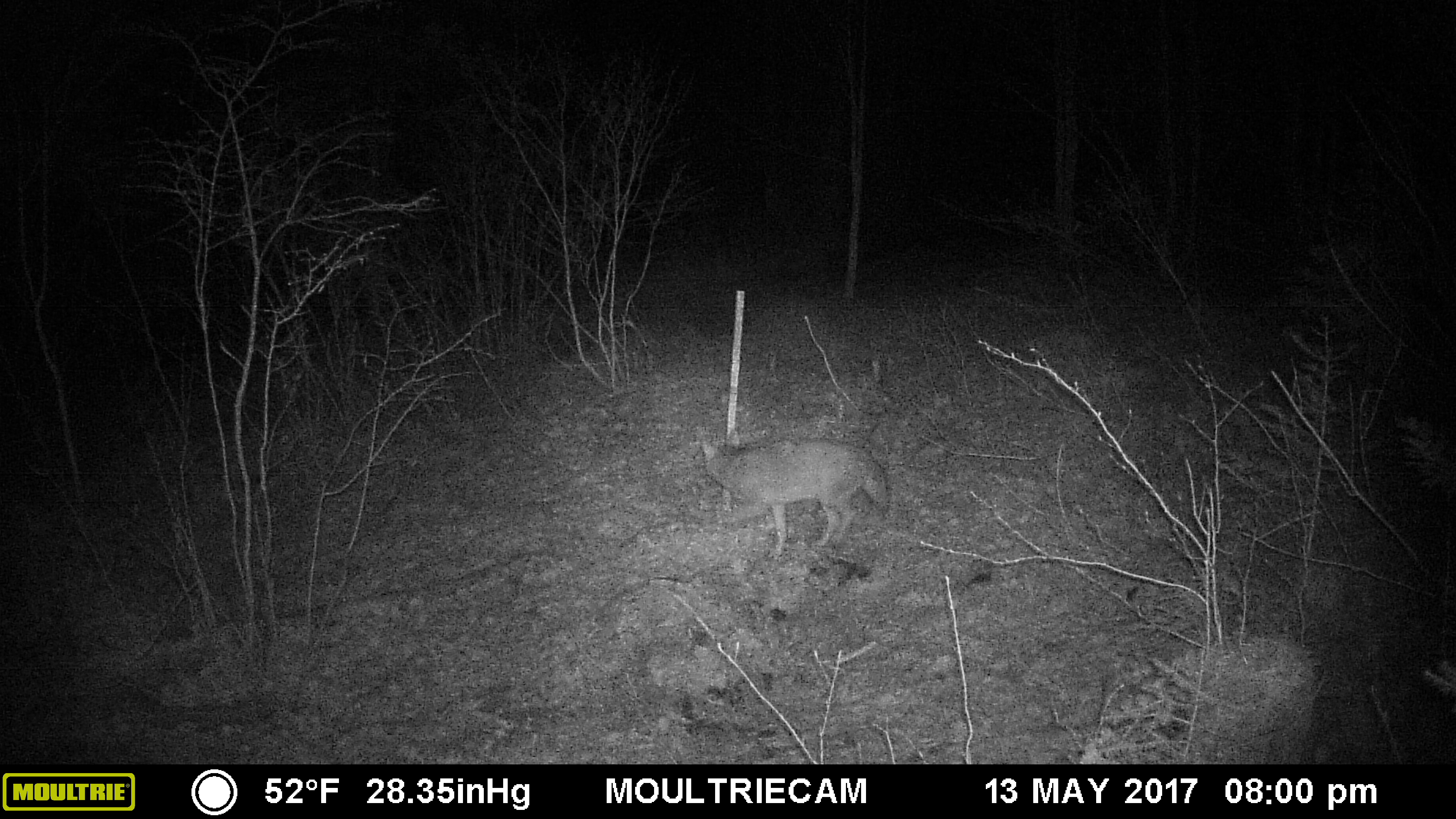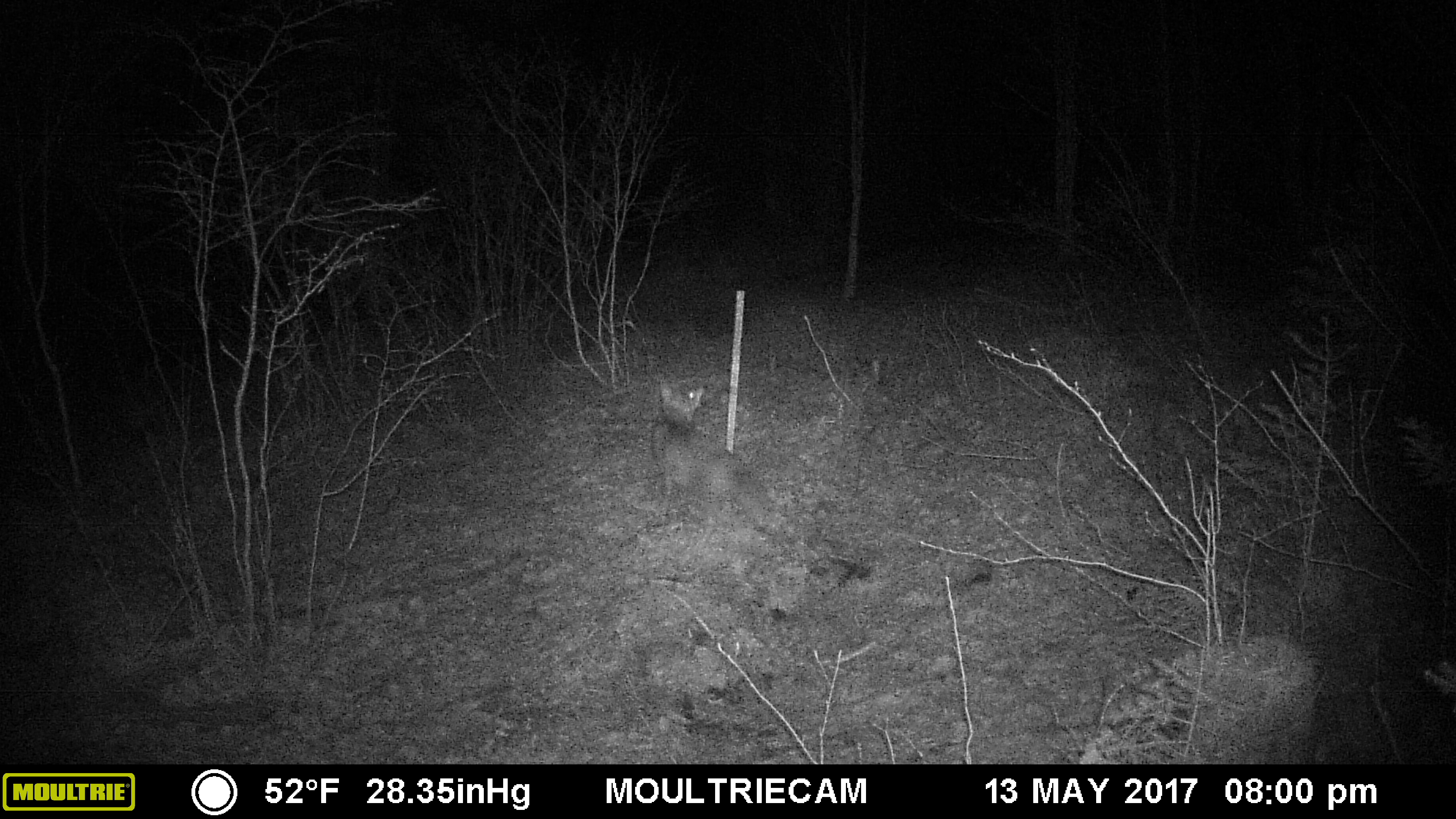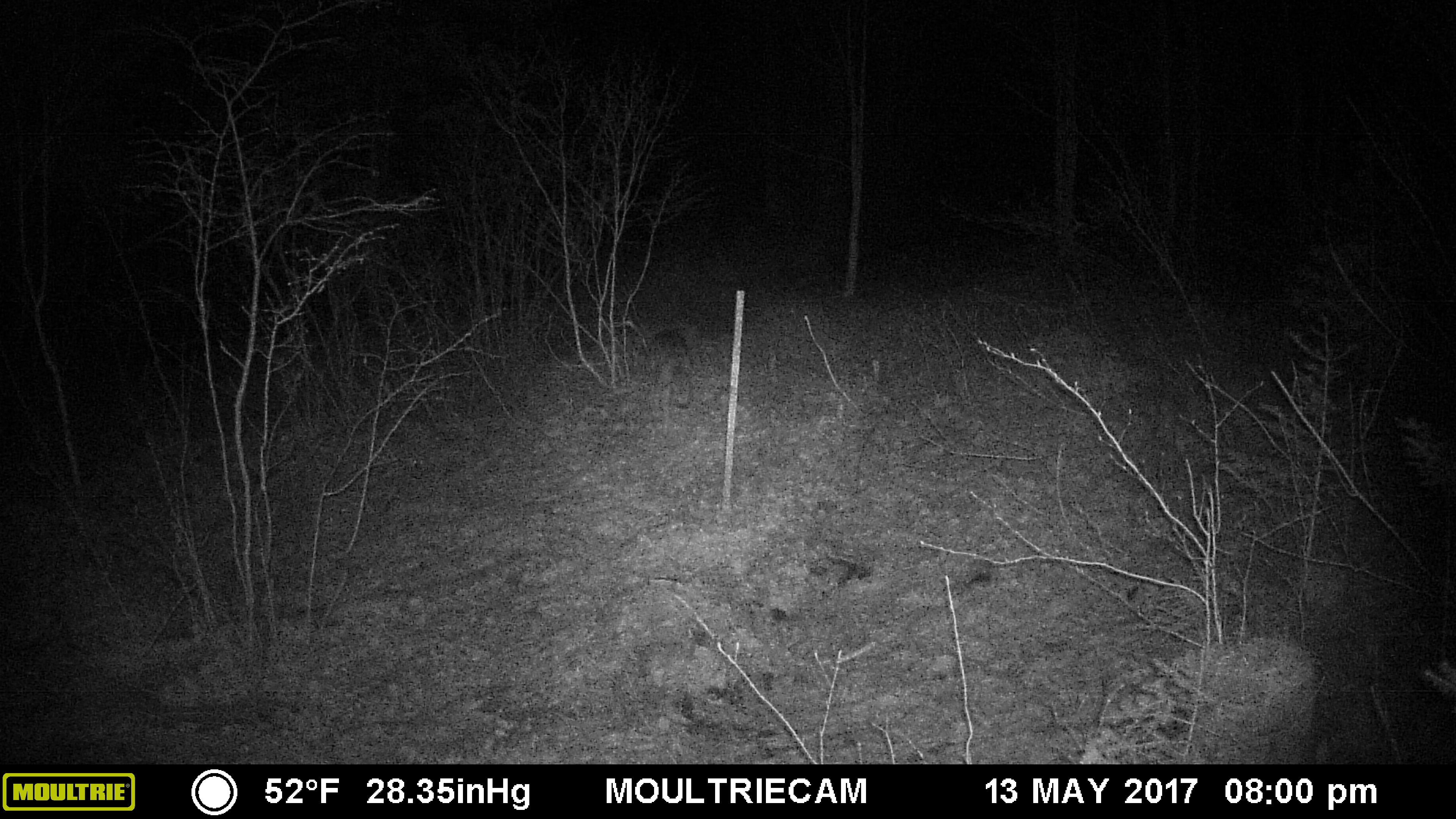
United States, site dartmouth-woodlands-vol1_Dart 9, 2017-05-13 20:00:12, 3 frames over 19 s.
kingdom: Animalia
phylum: Chordata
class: Mammalia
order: Carnivora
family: Canidae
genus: Canis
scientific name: Canis latrans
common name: coyote